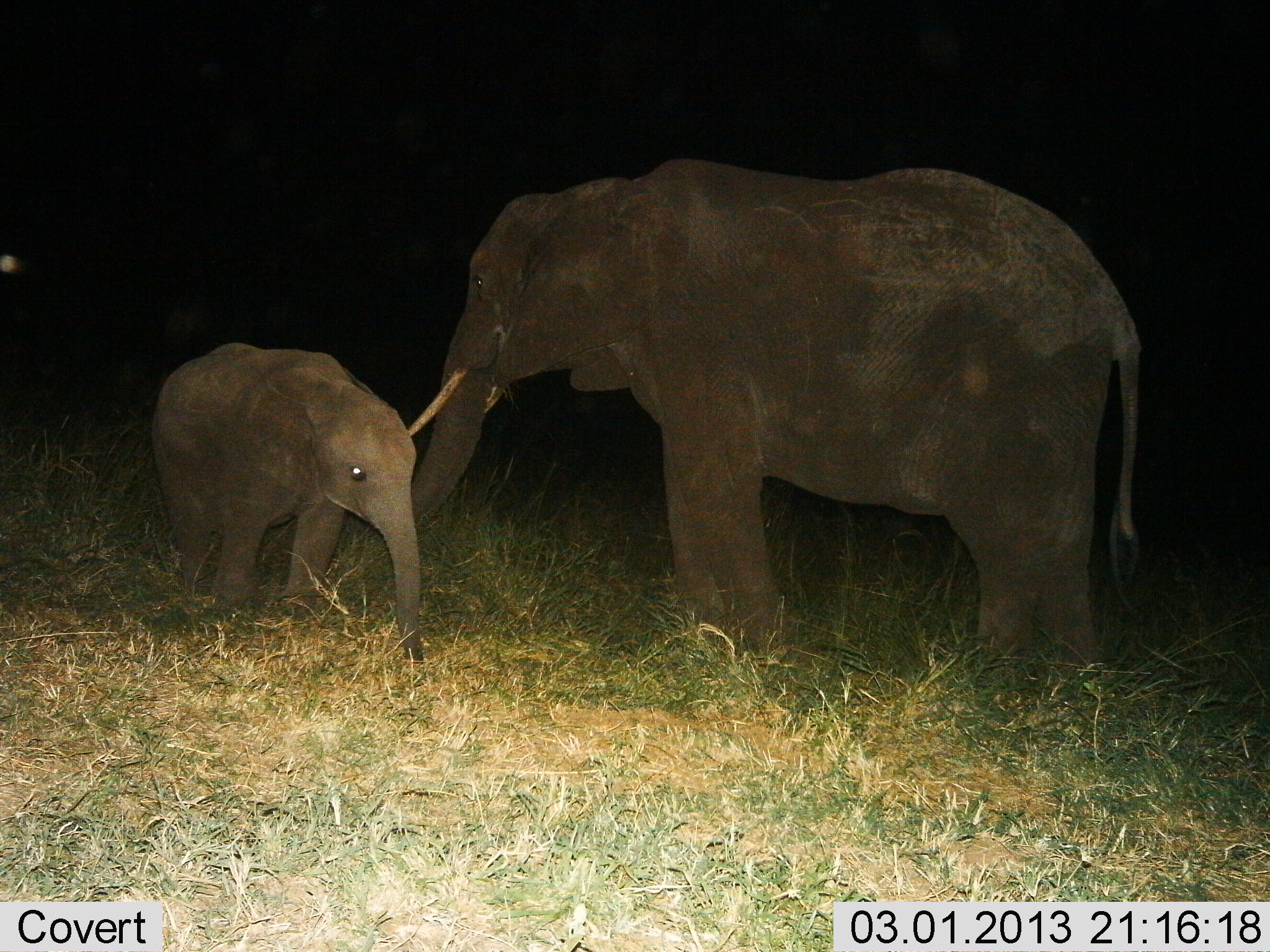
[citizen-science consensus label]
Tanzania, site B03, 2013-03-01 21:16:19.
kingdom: Animalia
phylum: Chordata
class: Mammalia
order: Proboscidea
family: Elephantidae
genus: Loxodonta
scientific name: Loxodonta africana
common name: african bush elephant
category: elephant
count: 2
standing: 87%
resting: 7%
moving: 3%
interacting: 27%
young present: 97%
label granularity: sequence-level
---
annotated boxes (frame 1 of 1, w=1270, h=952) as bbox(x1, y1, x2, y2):
animal: bbox(393, 158, 1144, 649); bbox(147, 340, 427, 660)